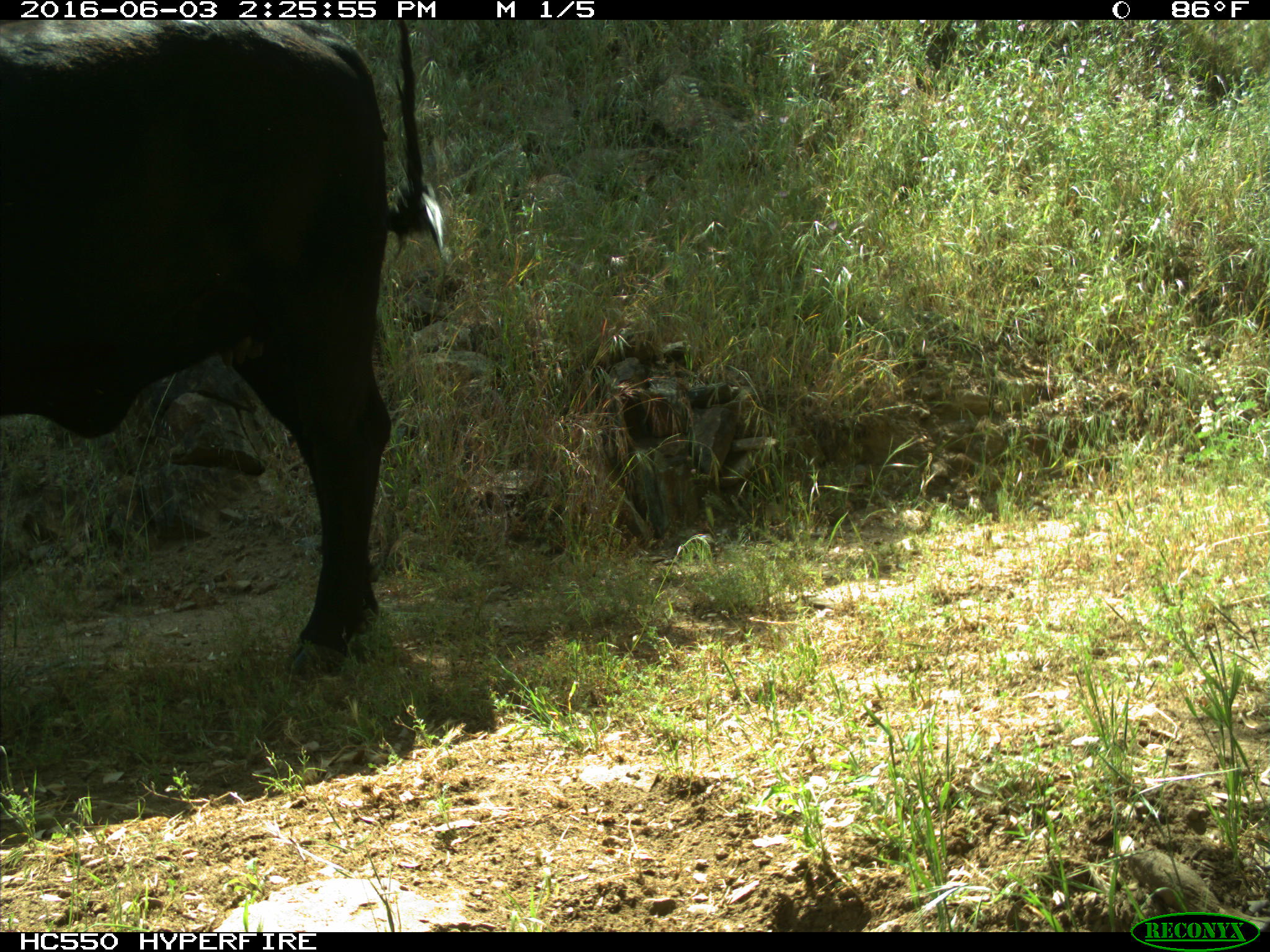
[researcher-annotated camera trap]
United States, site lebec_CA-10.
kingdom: Animalia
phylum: Chordata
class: Mammalia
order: Artiodactyla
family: Bovidae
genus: Bos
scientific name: Bos taurus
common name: domestic cow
Bos taurus (domestic cow).